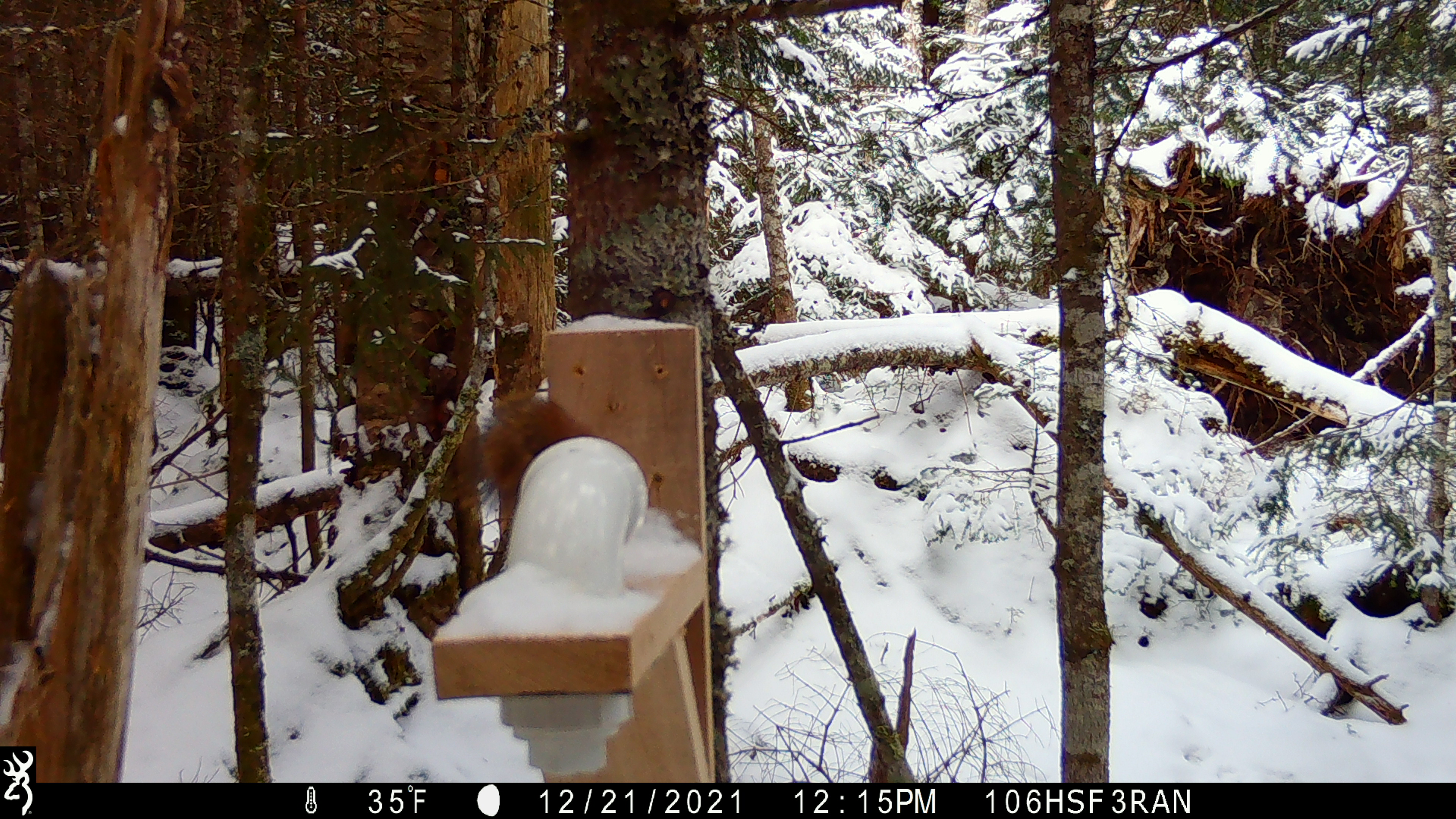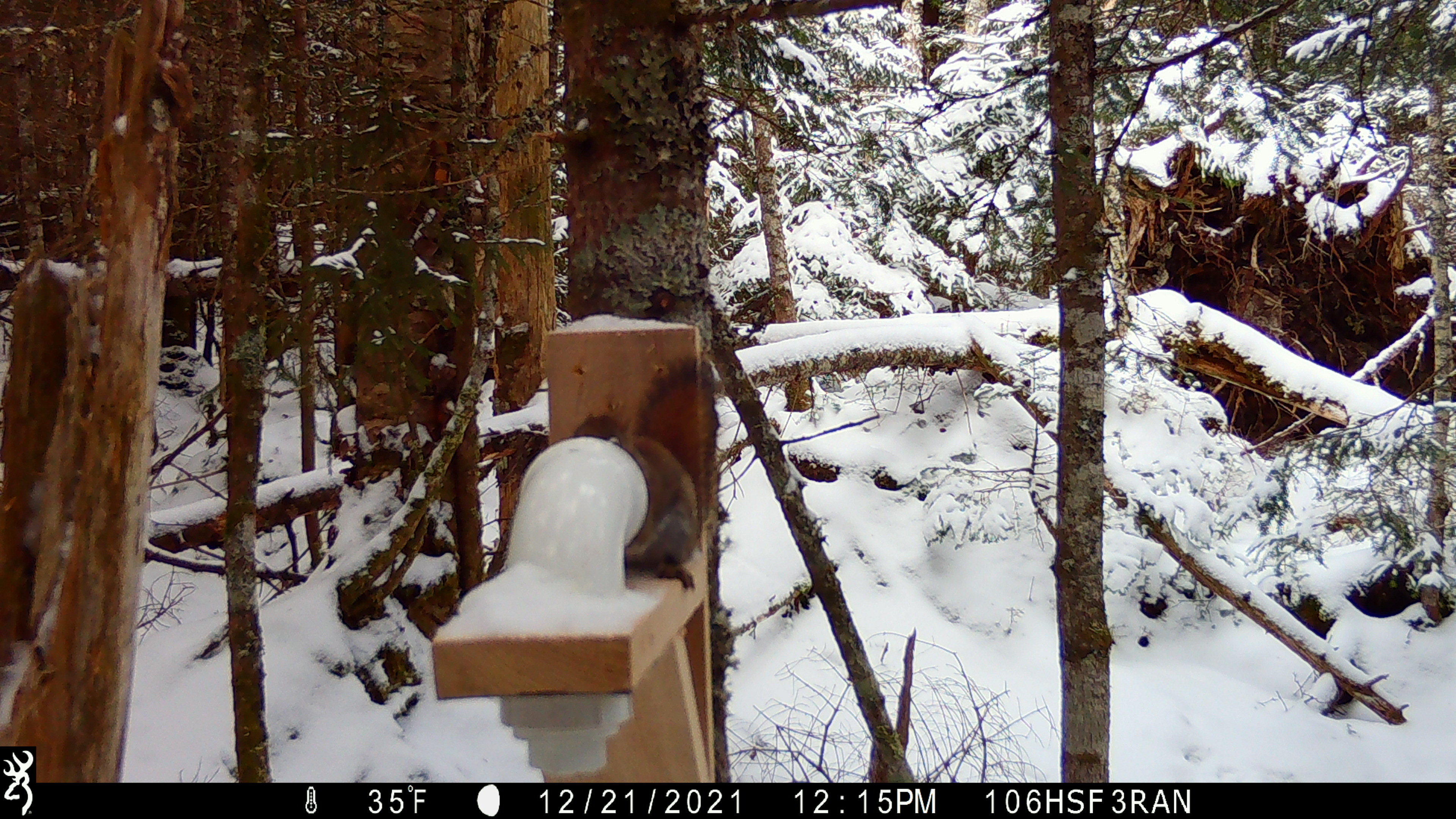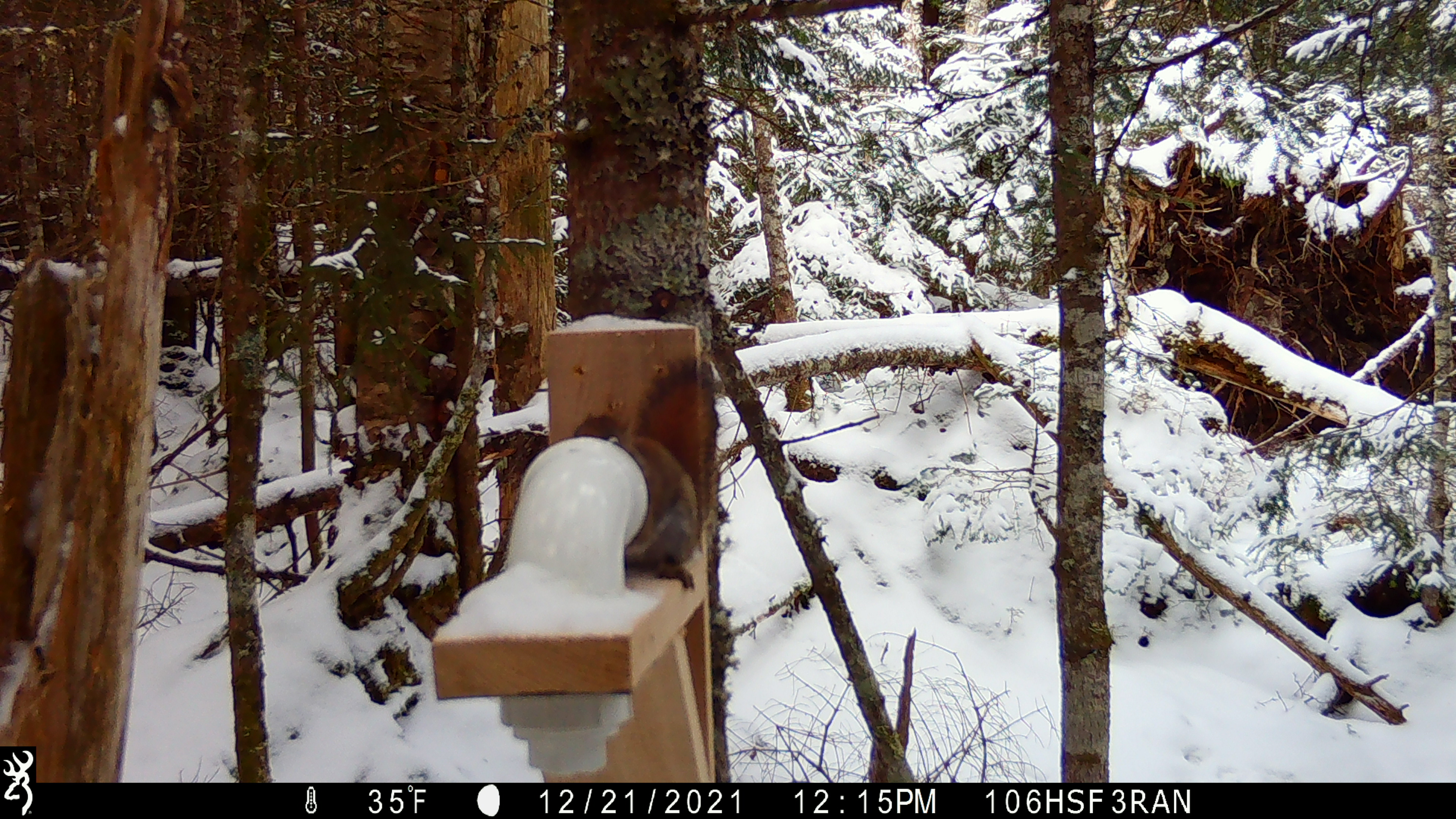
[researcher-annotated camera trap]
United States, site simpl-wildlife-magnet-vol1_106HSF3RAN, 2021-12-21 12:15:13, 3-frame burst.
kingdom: Animalia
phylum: Chordata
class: Mammalia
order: Rodentia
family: Sciuridae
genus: Tamiasciurus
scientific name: Tamiasciurus hudsonicus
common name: red squirrel